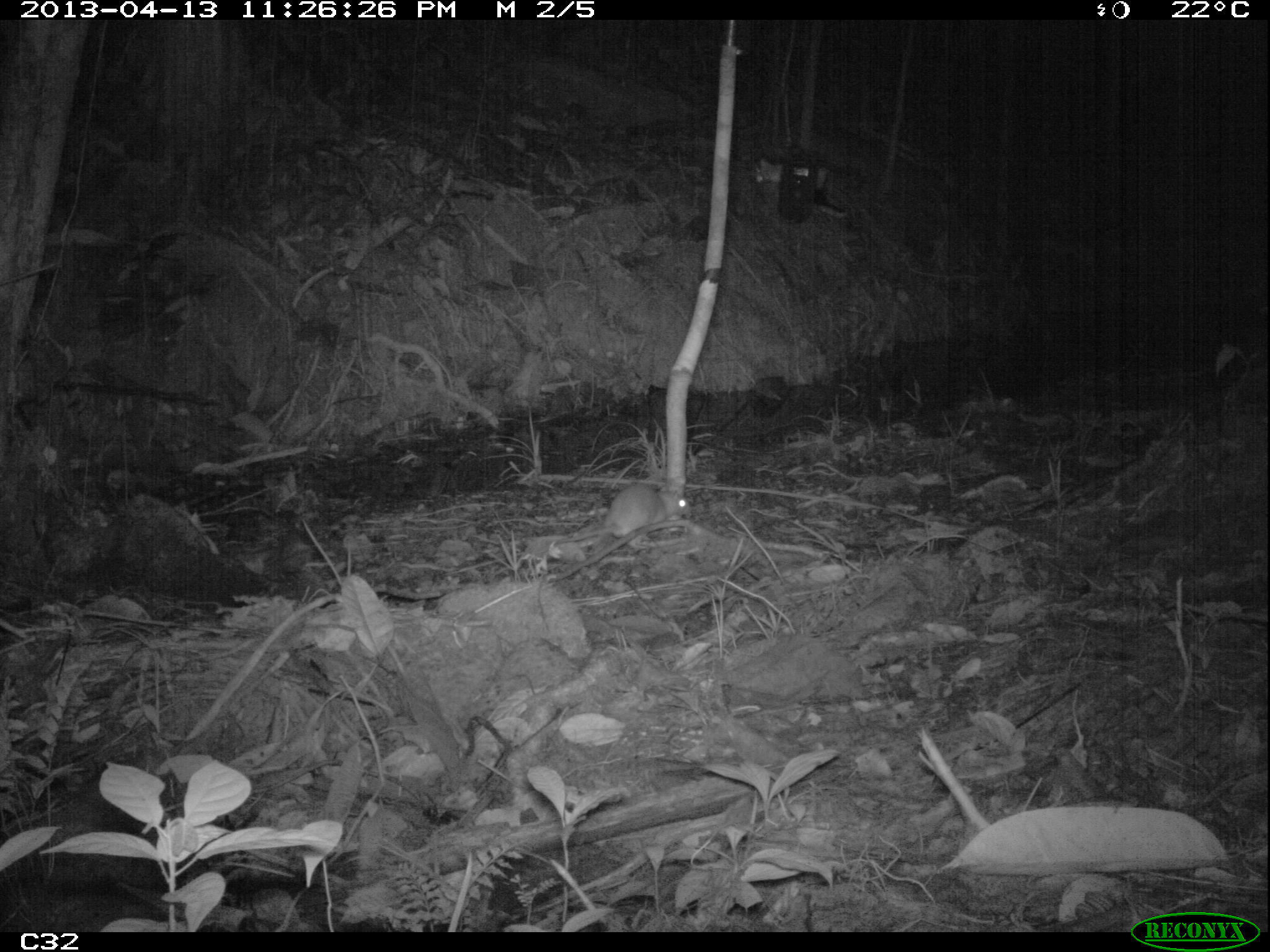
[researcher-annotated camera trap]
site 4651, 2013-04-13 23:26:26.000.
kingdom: Animalia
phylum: Chordata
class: Mammalia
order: Rodentia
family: Muridae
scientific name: Muridae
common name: mice, rats, and gerbils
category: unknown mouse or rat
Unknown mouse or rat (mice, rats, and gerbils) (Muridae), count 1, age adult.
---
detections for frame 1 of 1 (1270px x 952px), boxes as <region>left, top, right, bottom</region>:
unknown mouse or rat: <region>551, 482, 692, 550</region>